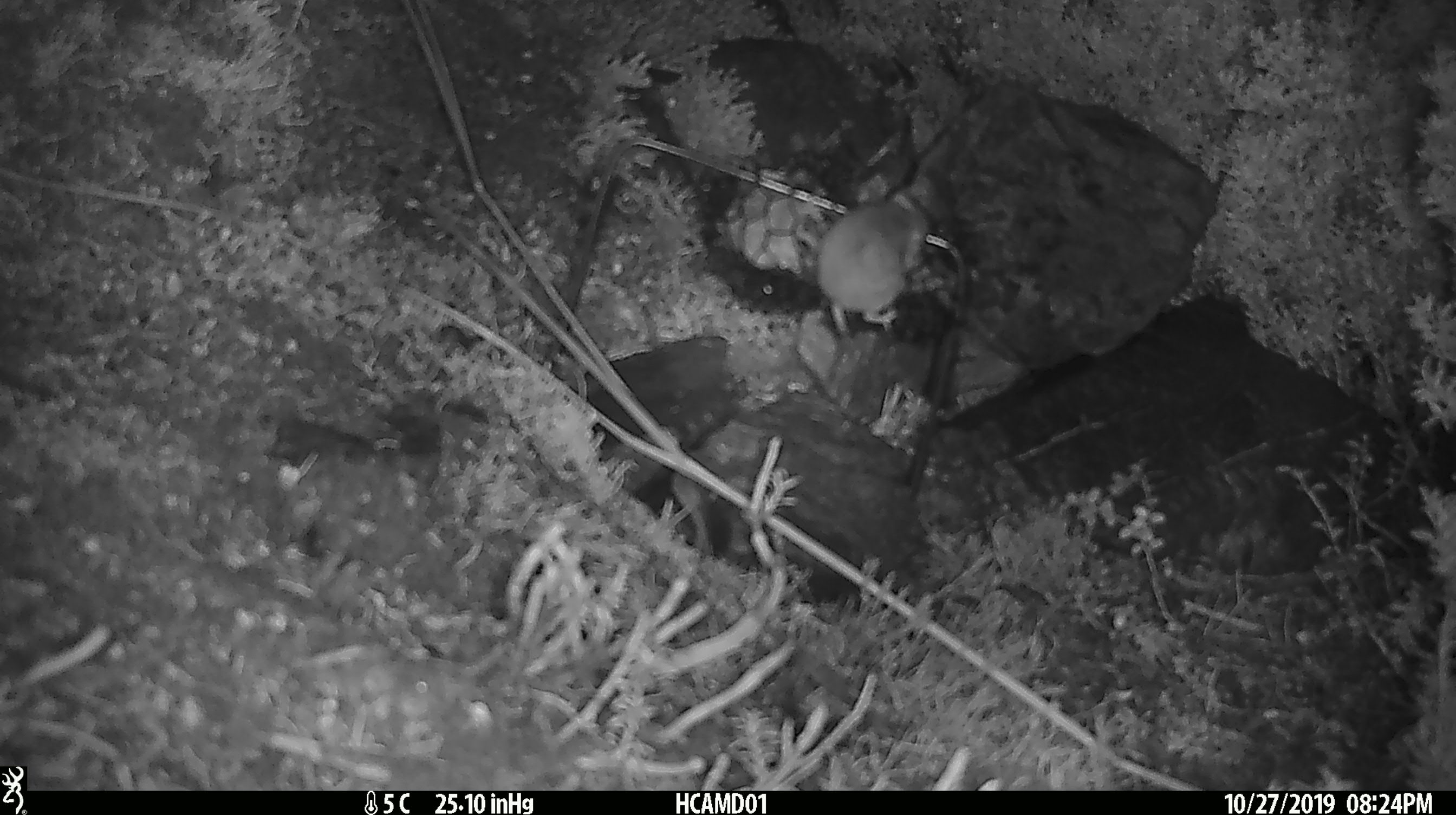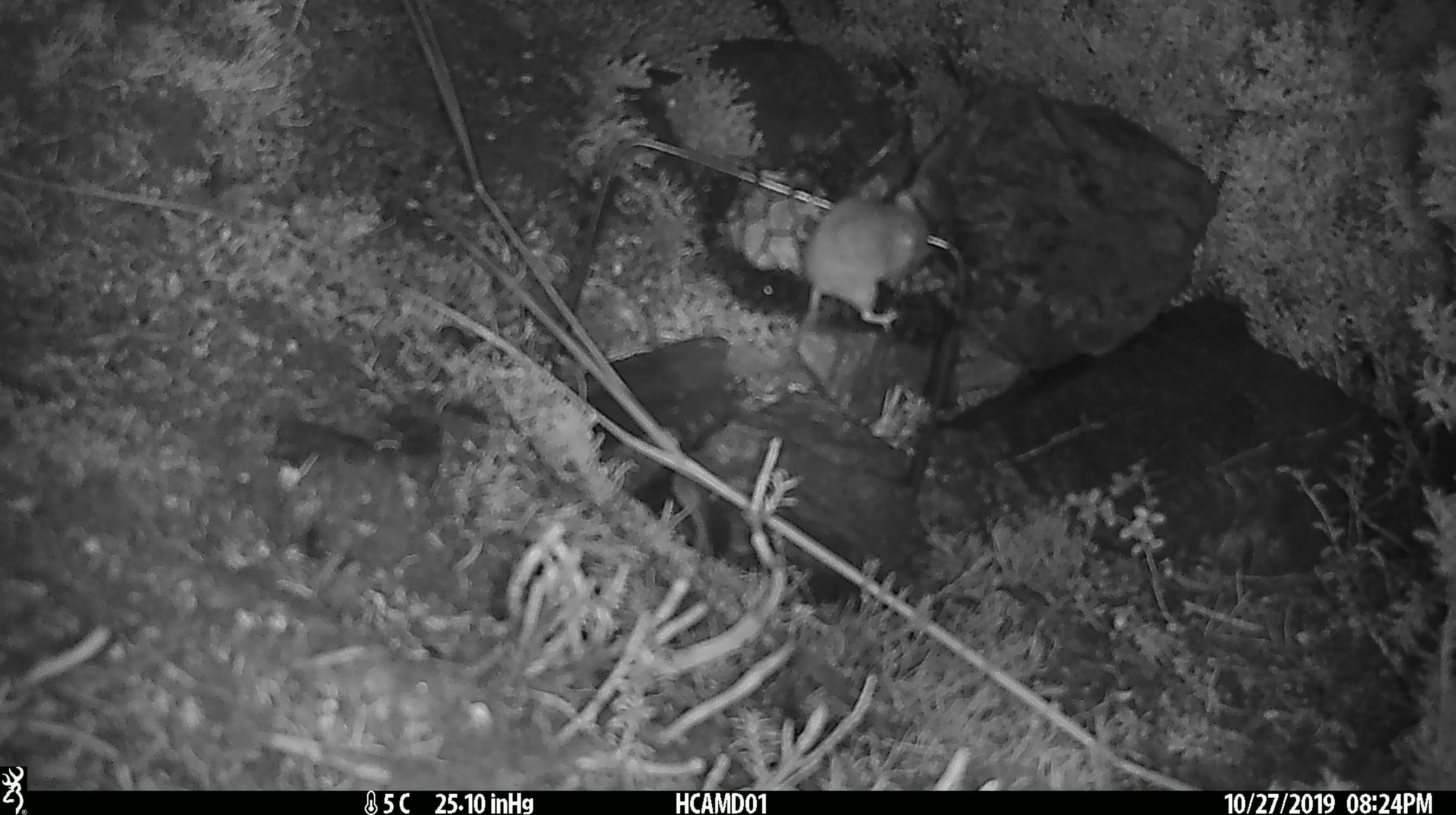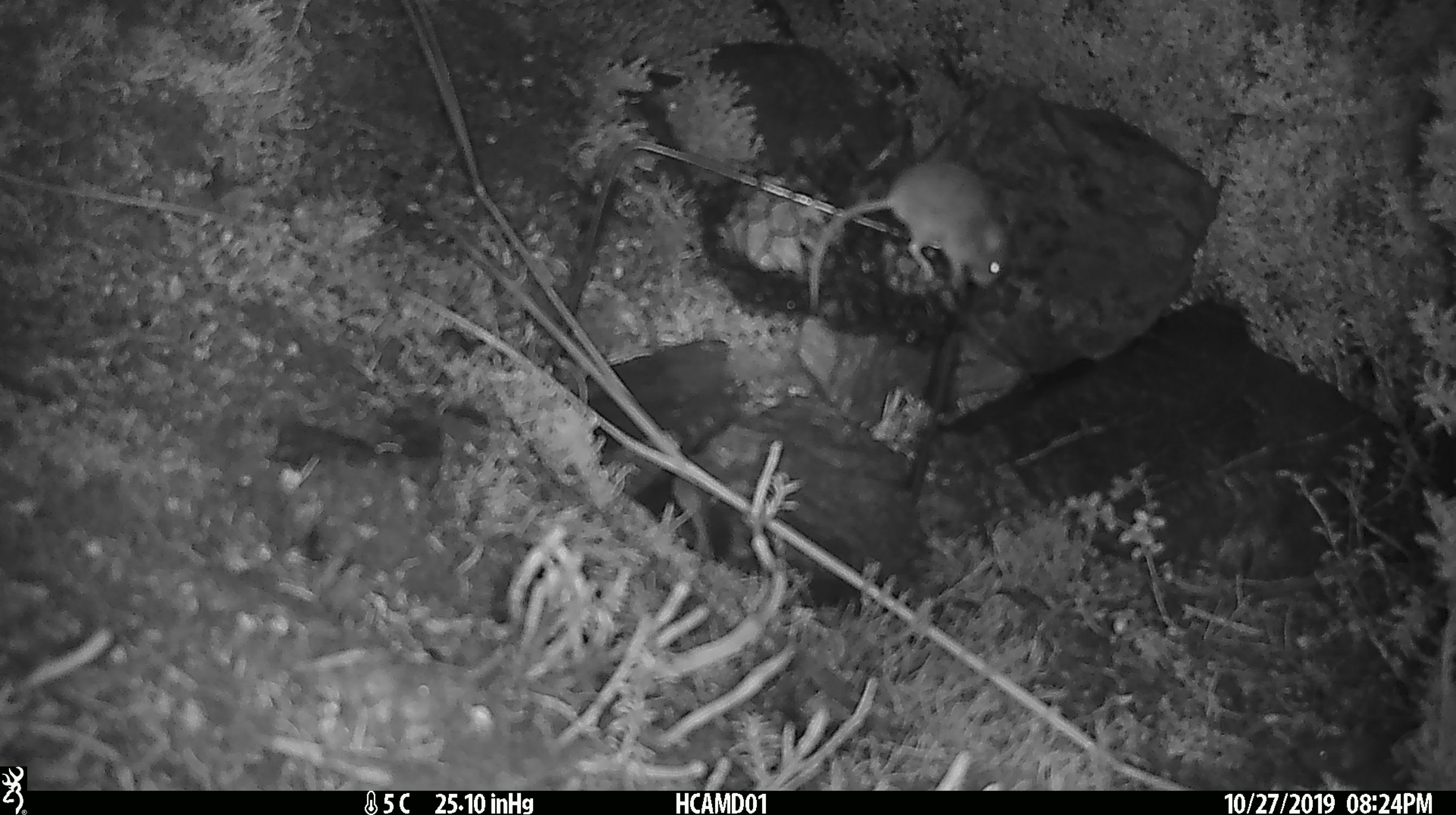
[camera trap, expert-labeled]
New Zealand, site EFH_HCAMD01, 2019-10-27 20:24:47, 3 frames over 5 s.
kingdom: Animalia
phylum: Chordata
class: Mammalia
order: Rodentia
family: Muridae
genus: Mus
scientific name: Mus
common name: mouse